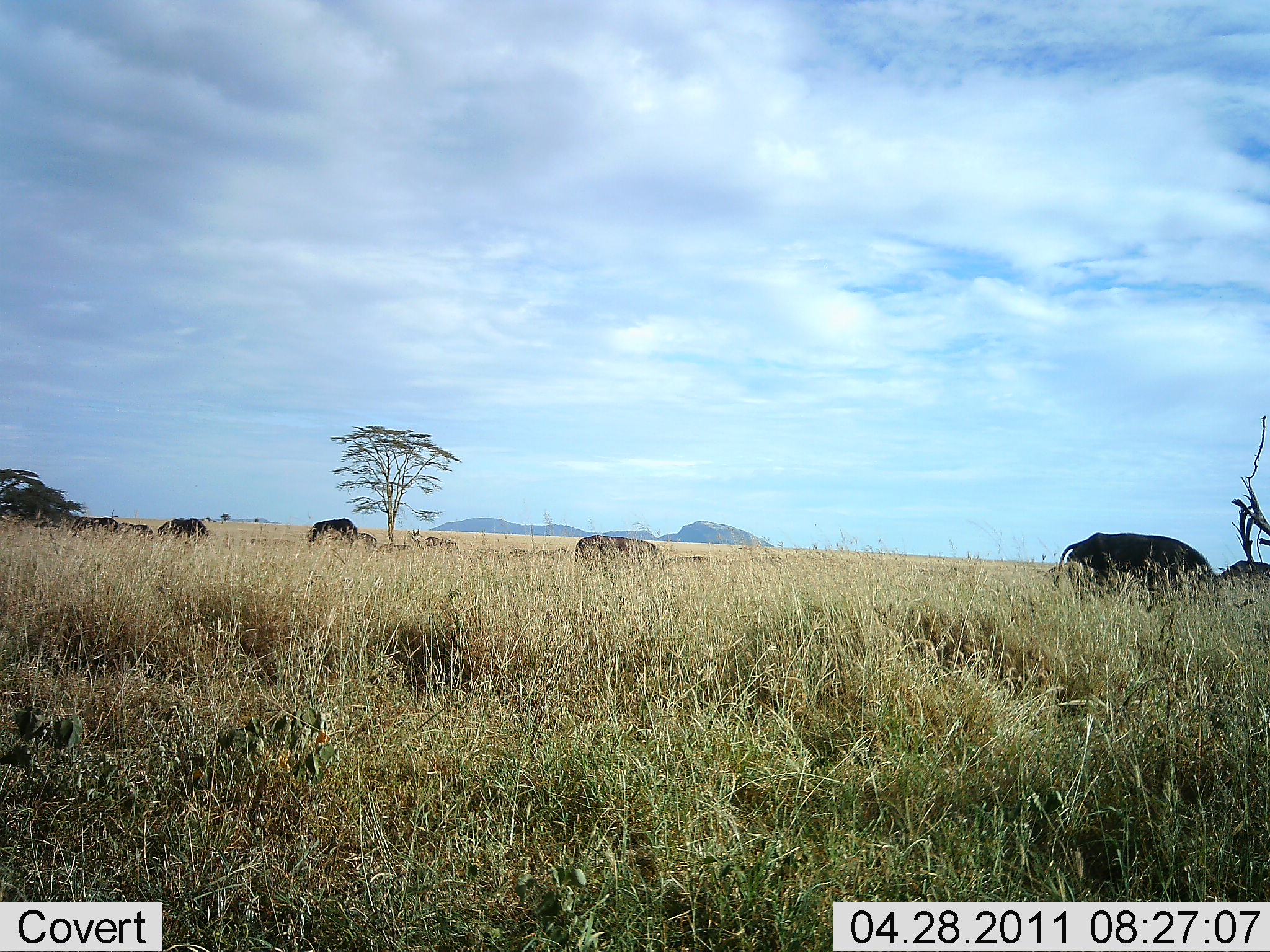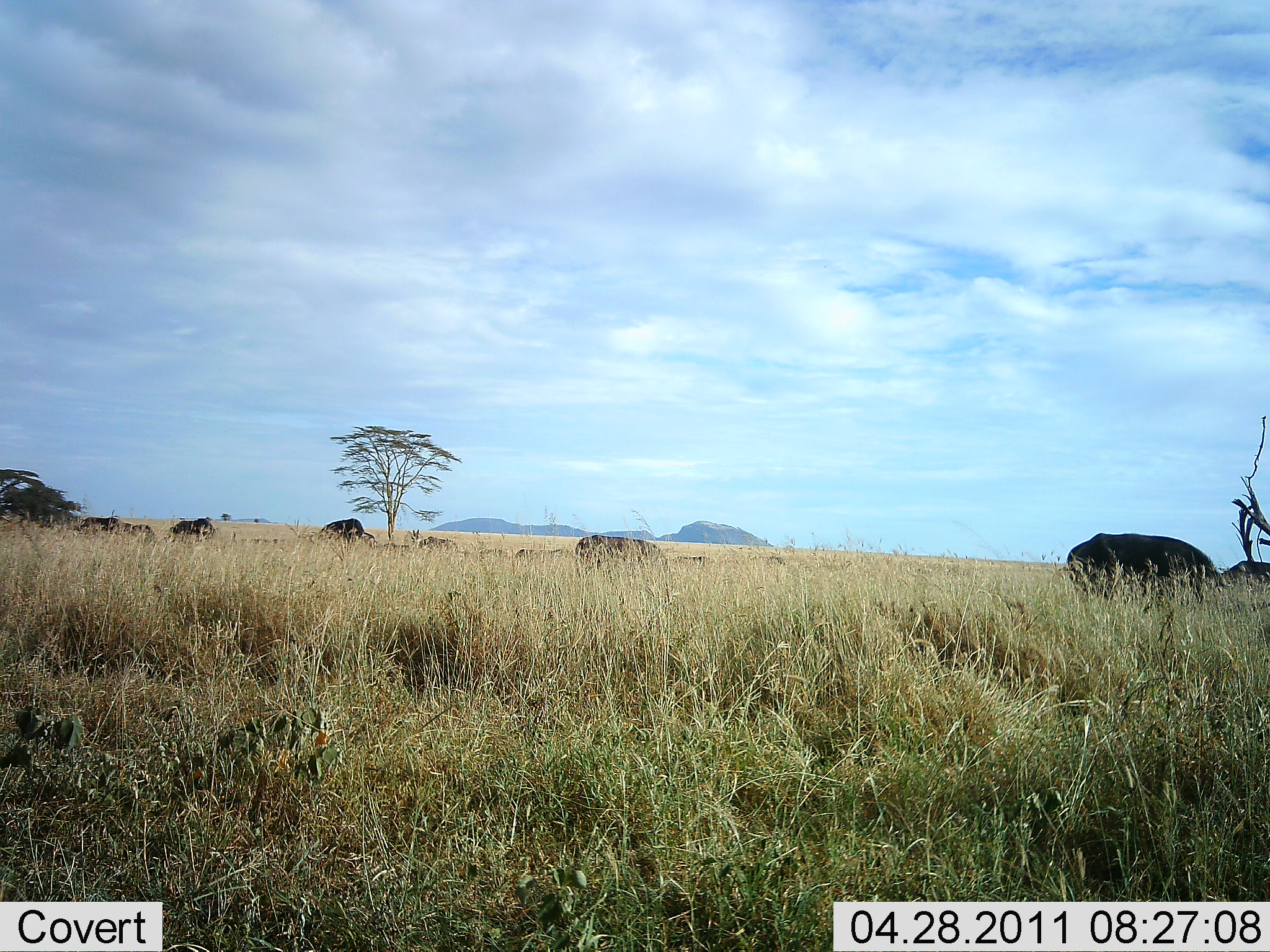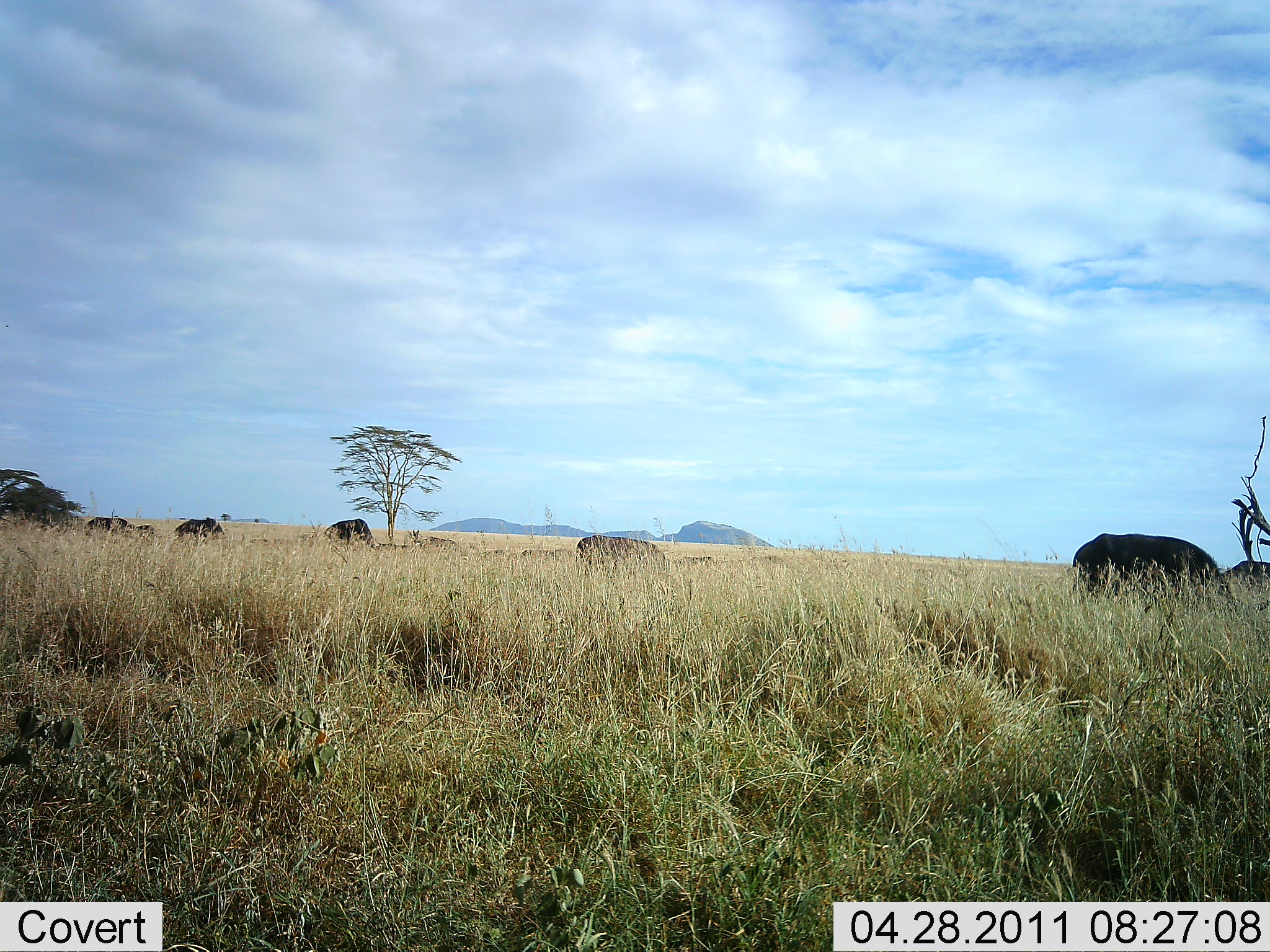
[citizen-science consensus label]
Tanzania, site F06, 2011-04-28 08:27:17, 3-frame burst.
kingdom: Animalia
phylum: Chordata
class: Mammalia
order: Artiodactyla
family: Bovidae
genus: Connochaetes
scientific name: Connochaetes taurinus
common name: blue wildebeest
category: wildebeest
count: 7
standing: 9%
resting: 0%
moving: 18%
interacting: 0%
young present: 0%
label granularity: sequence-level